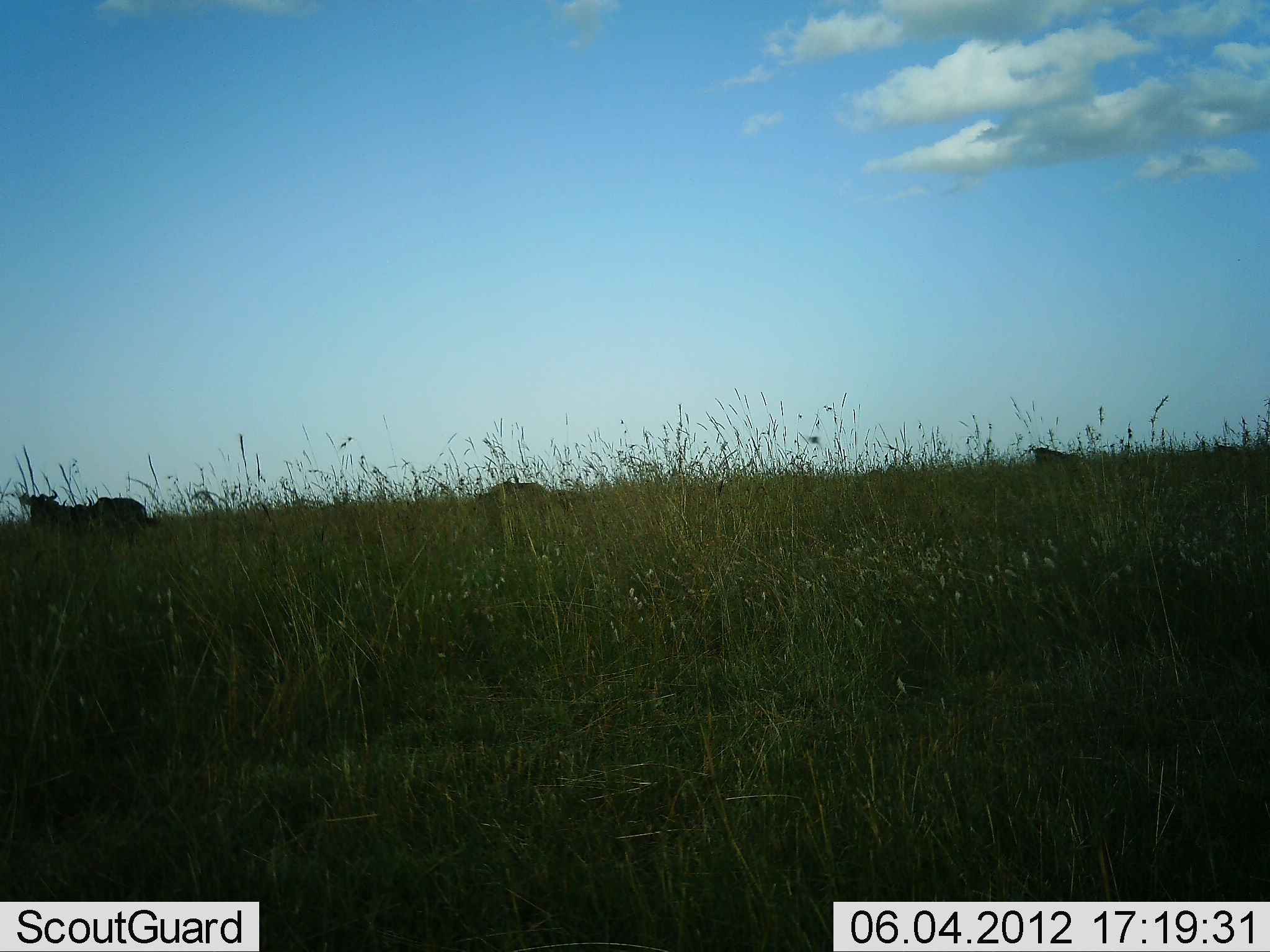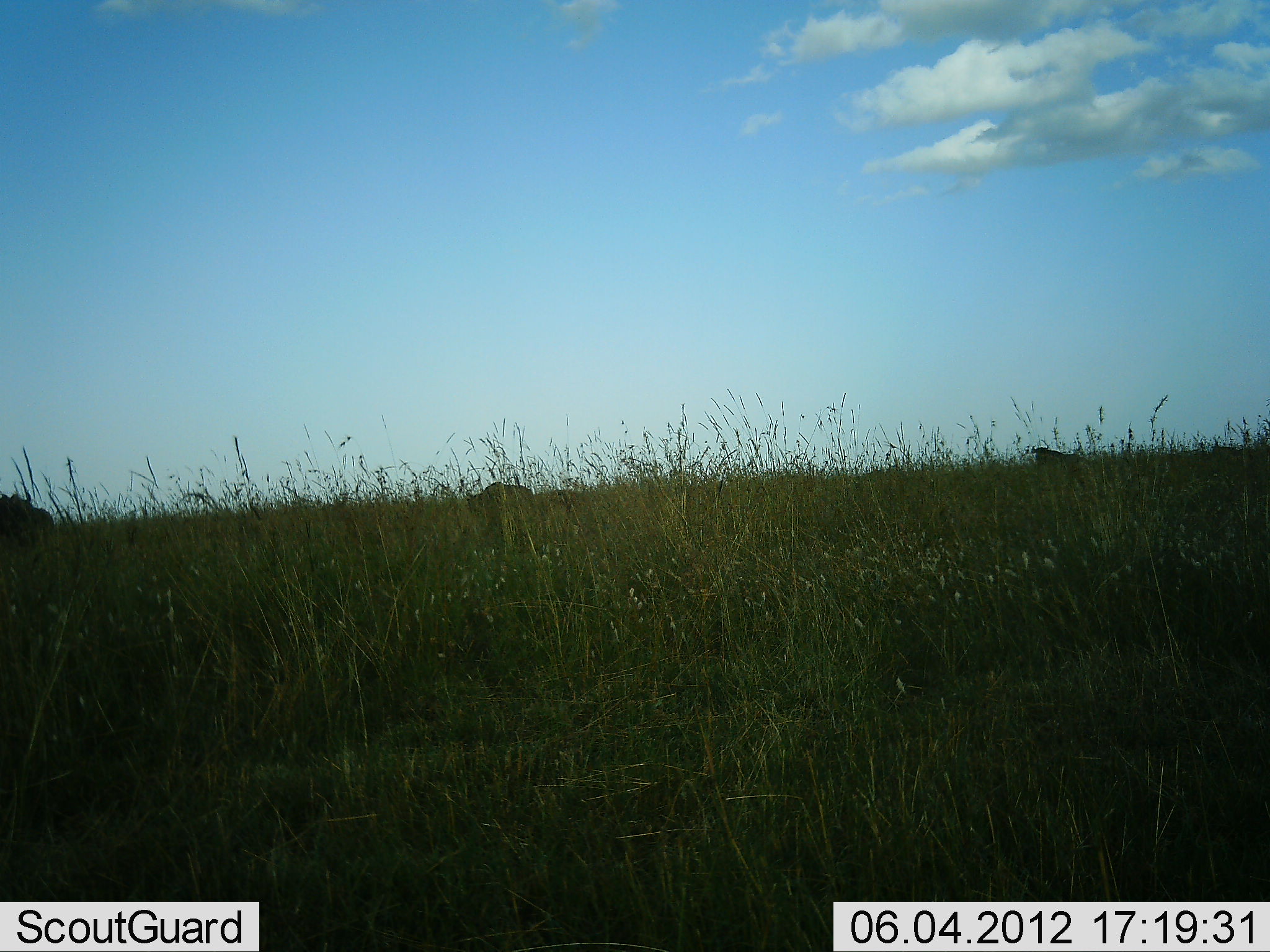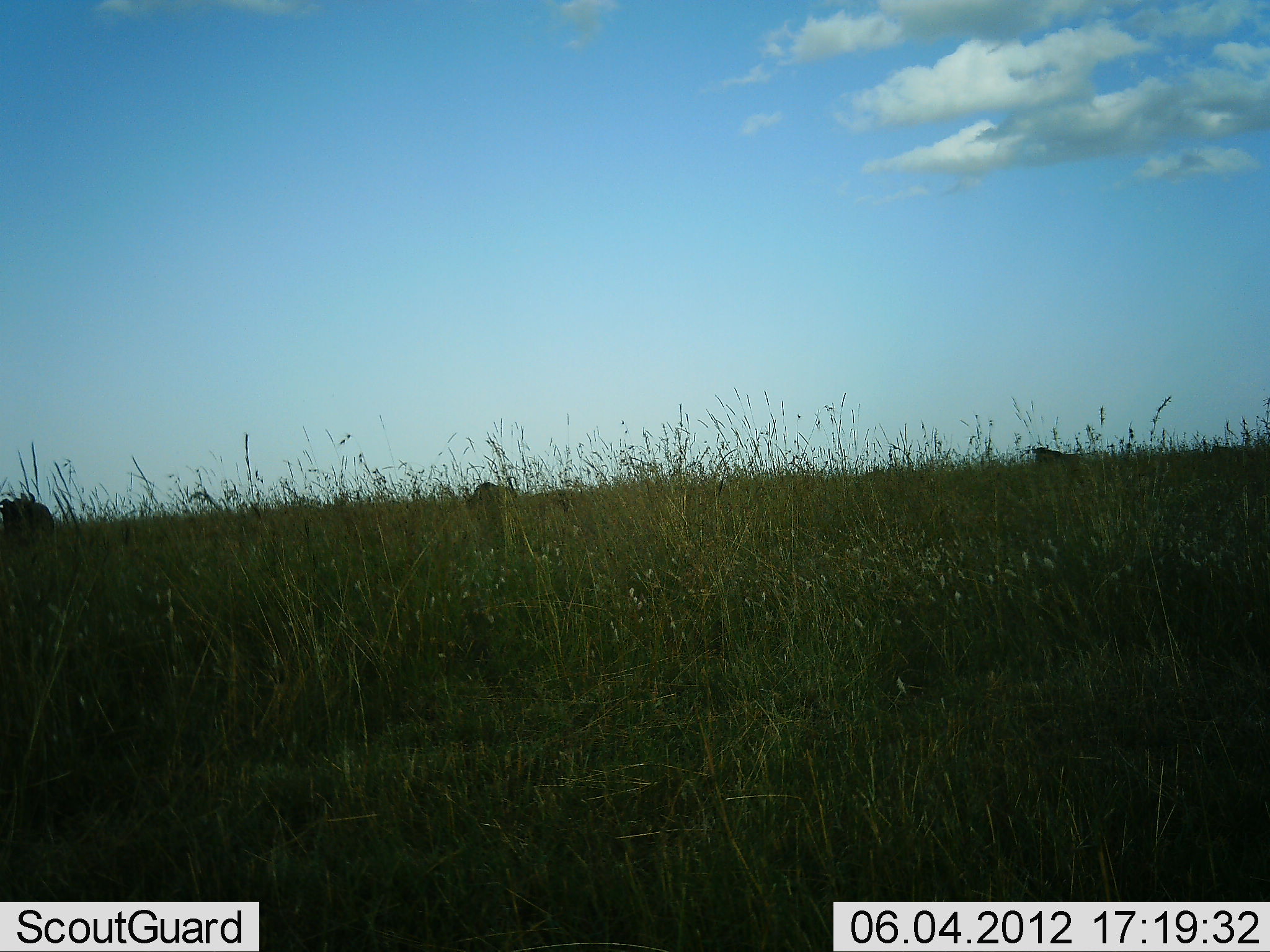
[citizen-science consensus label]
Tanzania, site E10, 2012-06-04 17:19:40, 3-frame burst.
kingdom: Animalia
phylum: Chordata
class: Mammalia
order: Artiodactyla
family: Bovidae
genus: Connochaetes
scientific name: Connochaetes taurinus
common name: blue wildebeest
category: wildebeest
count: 3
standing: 40%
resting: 0%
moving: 80%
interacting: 0%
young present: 0%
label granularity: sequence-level